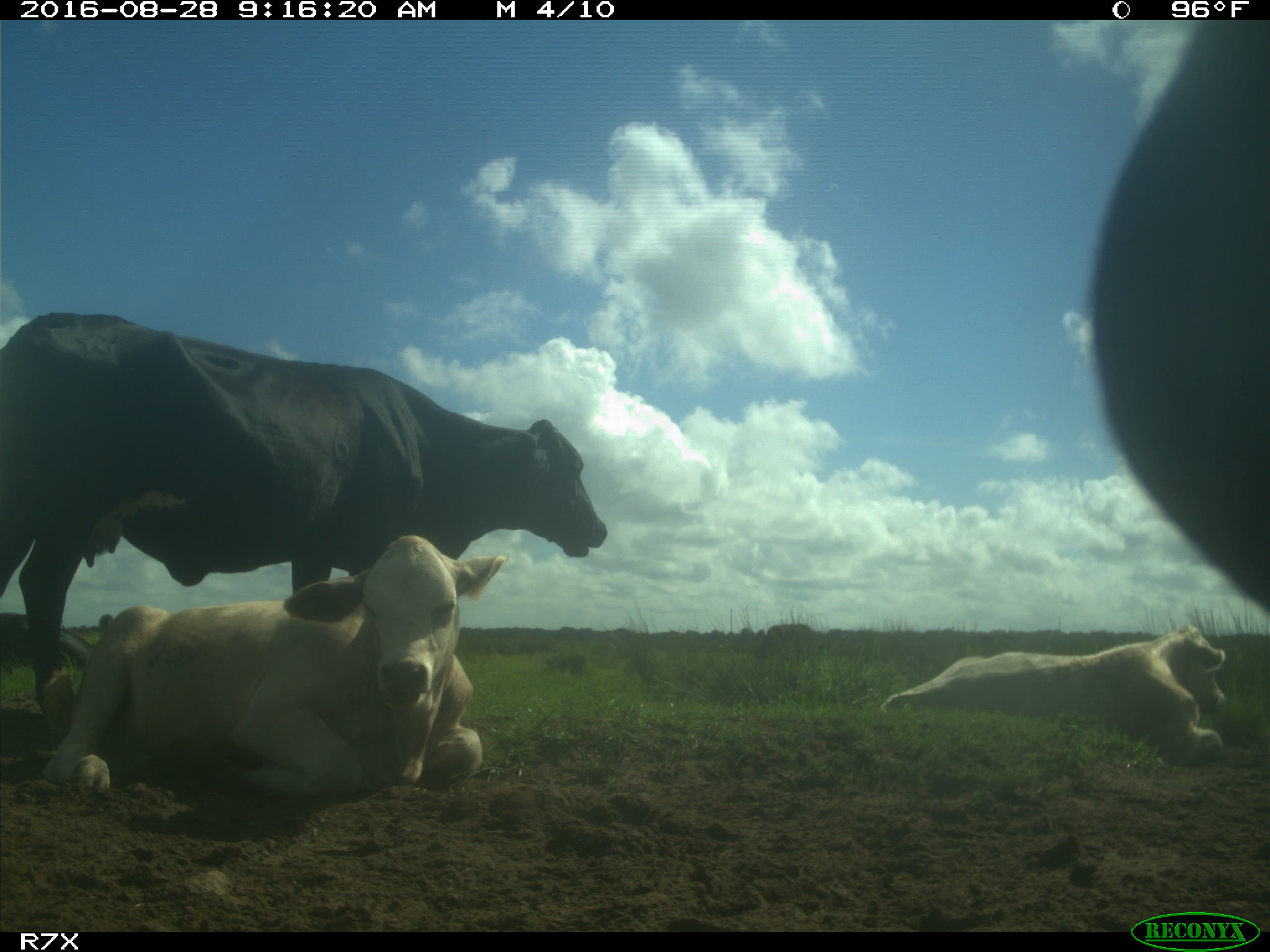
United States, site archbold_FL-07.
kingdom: Animalia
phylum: Chordata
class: Mammalia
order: Artiodactyla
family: Bovidae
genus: Bos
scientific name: Bos taurus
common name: domestic cow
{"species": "Bos taurus (domestic cow)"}